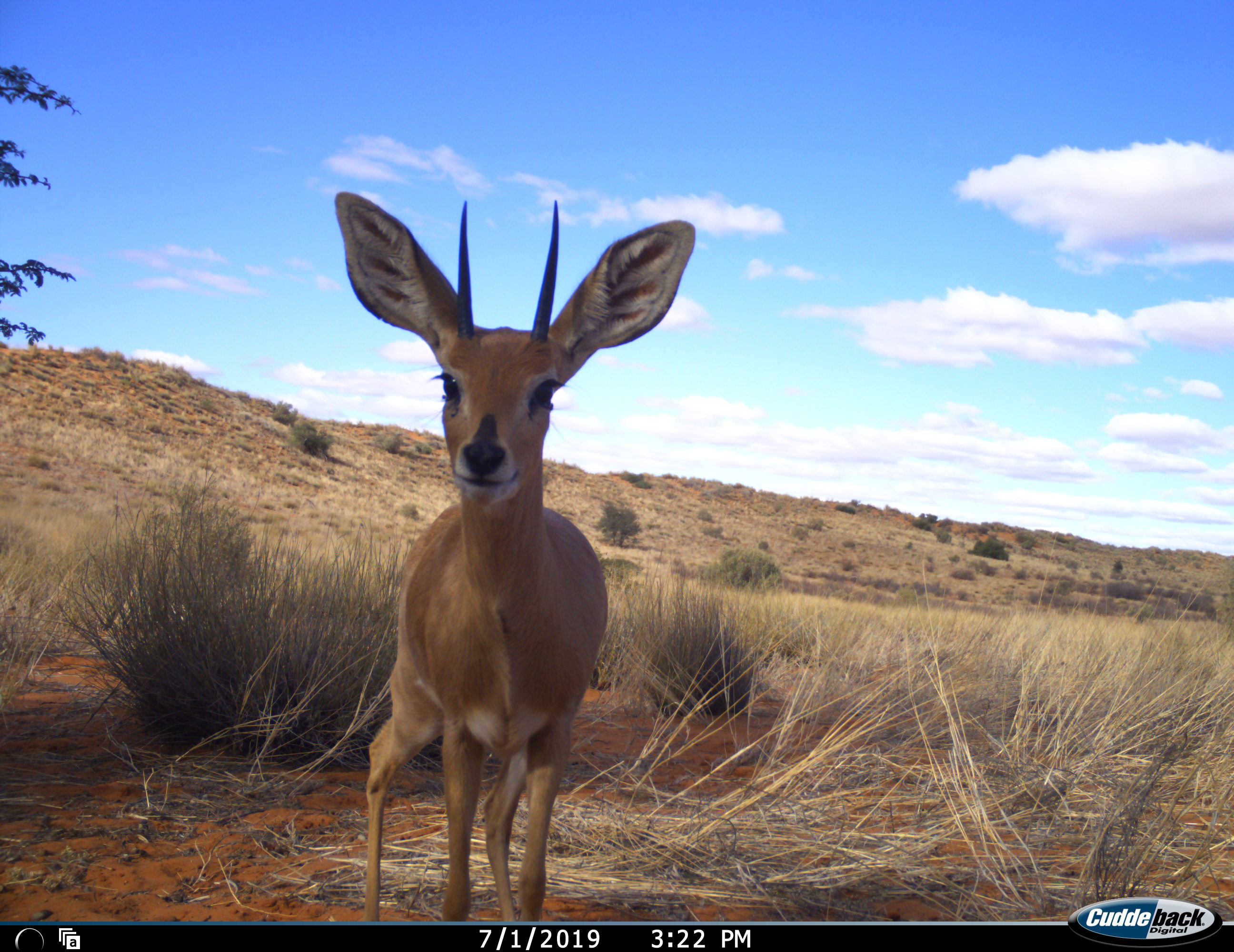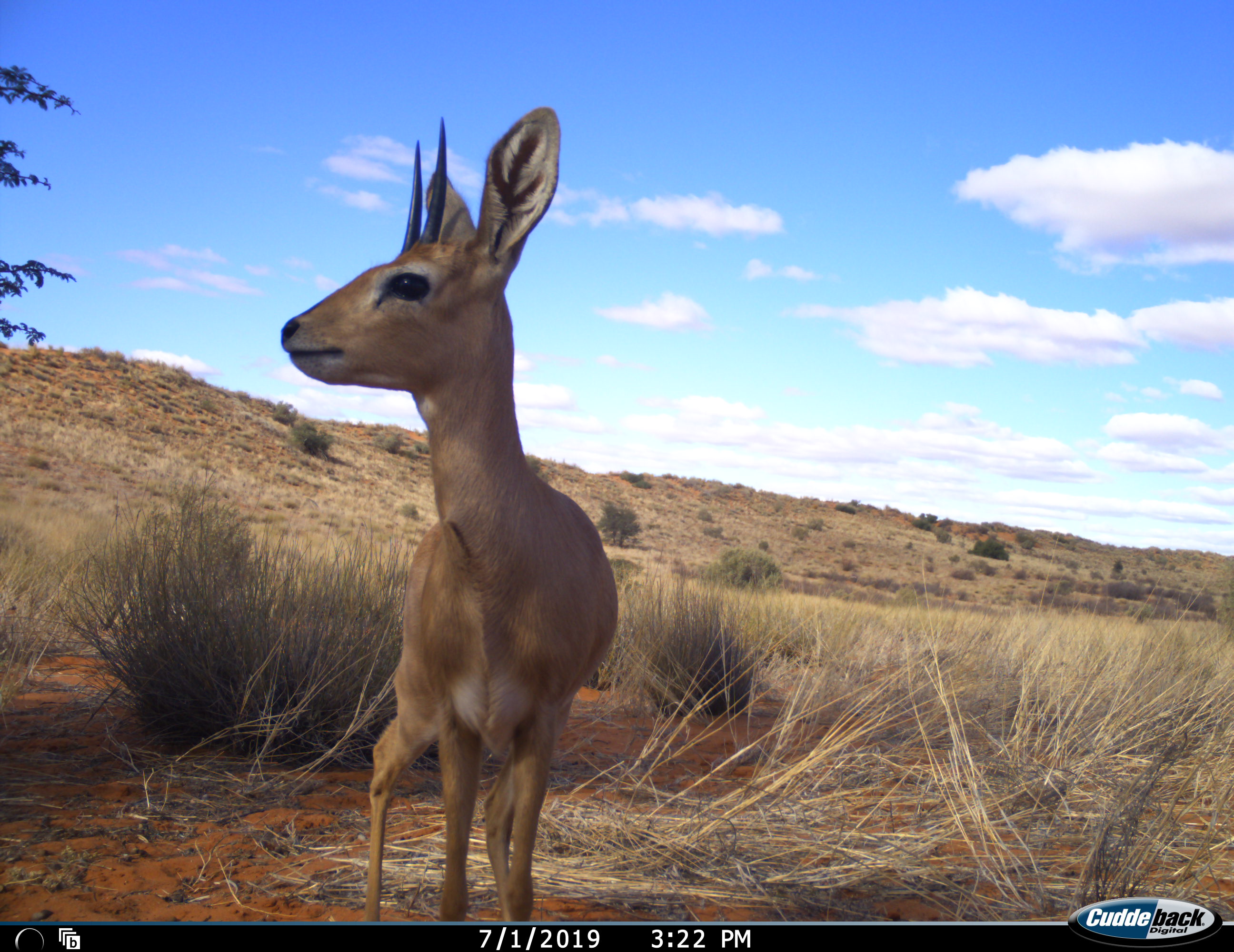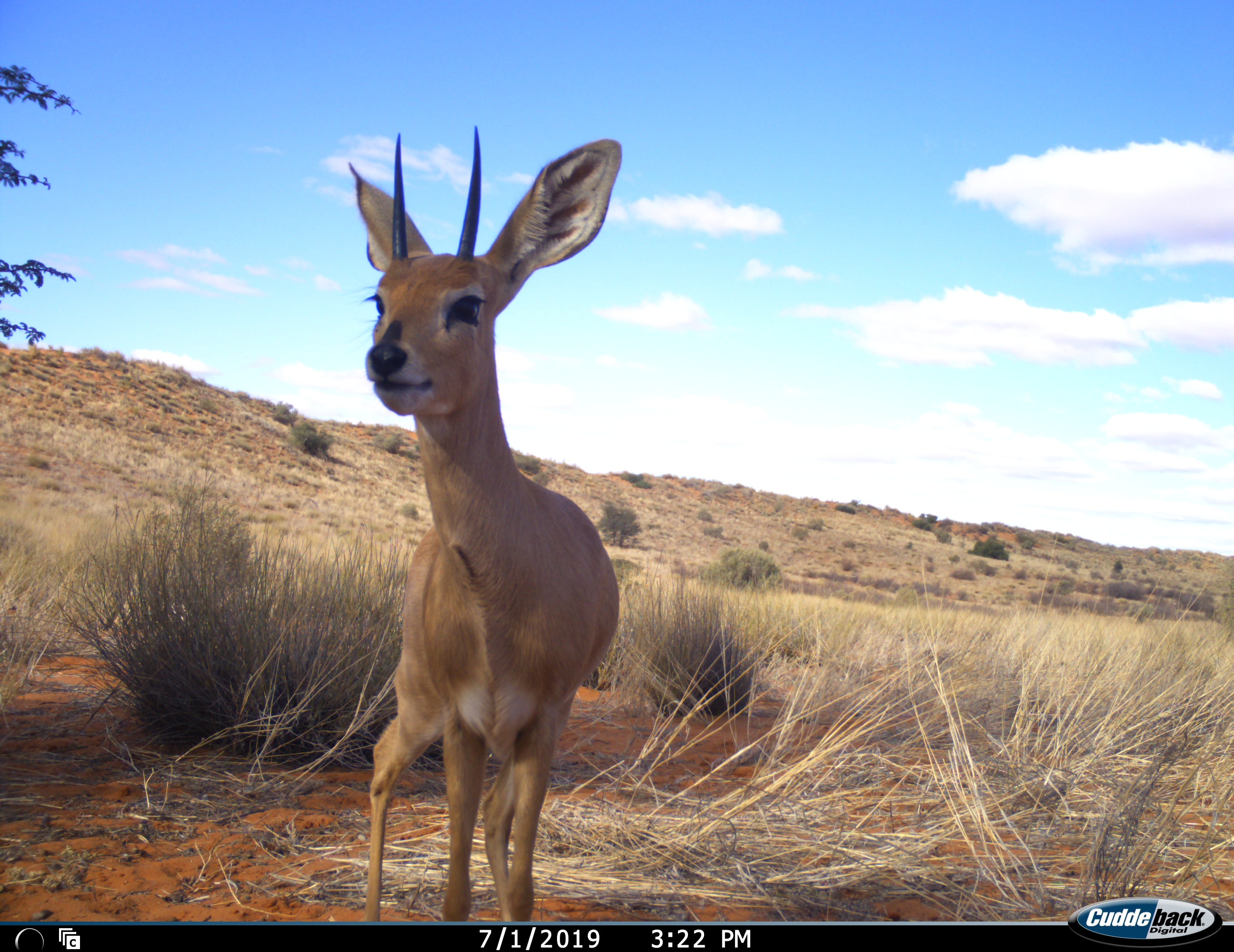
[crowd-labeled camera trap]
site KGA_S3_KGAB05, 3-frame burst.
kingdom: Animalia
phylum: Chordata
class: Mammalia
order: Artiodactyla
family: Bovidae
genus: Raphicerus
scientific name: Raphicerus campestris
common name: steenbok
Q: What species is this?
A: Steenbok (Raphicerus campestris).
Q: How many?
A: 1.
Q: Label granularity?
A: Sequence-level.